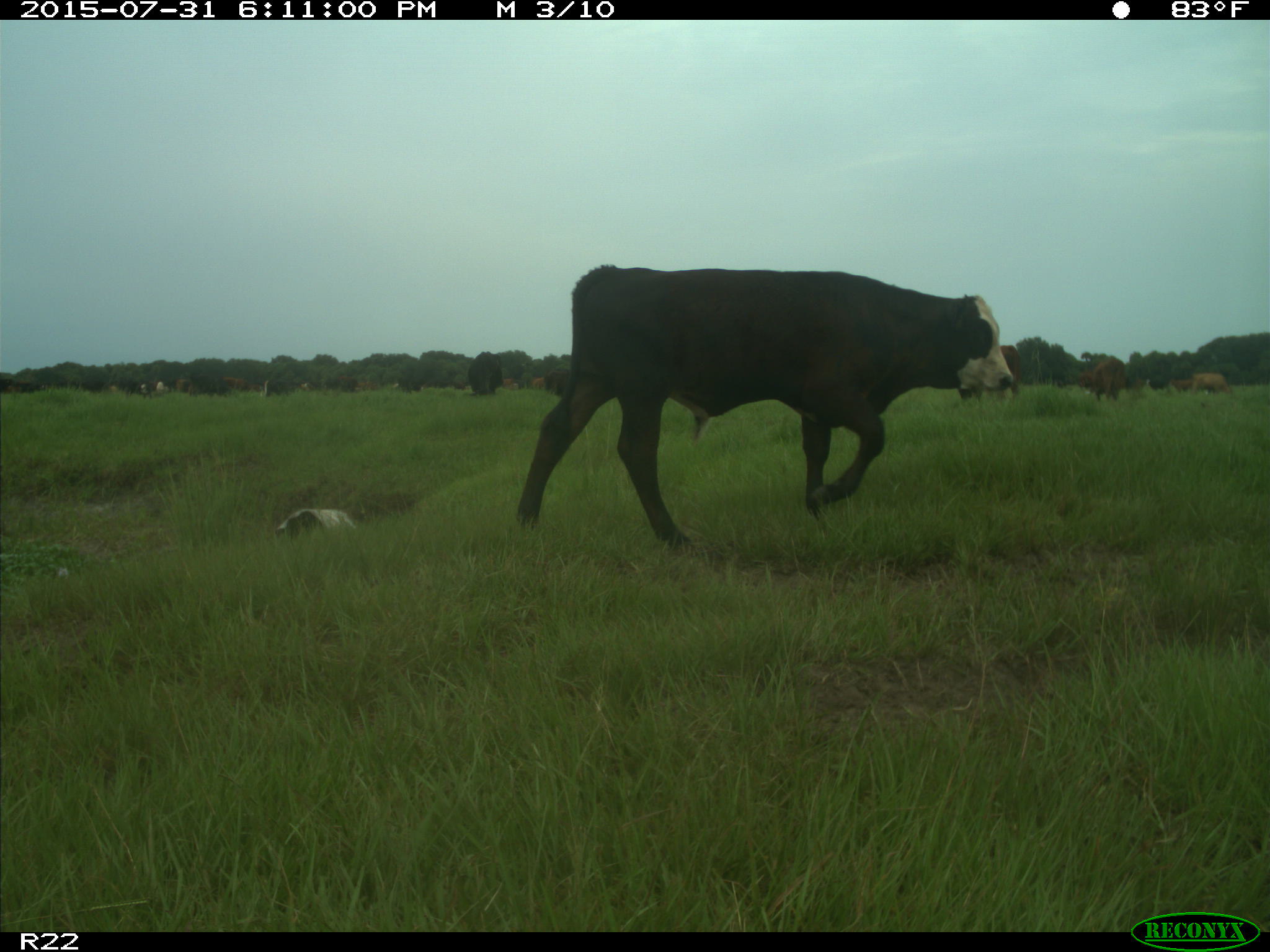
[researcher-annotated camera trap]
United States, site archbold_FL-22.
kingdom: Animalia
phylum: Chordata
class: Mammalia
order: Artiodactyla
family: Bovidae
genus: Bos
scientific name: Bos taurus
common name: domestic cow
Bos taurus (domestic cow).